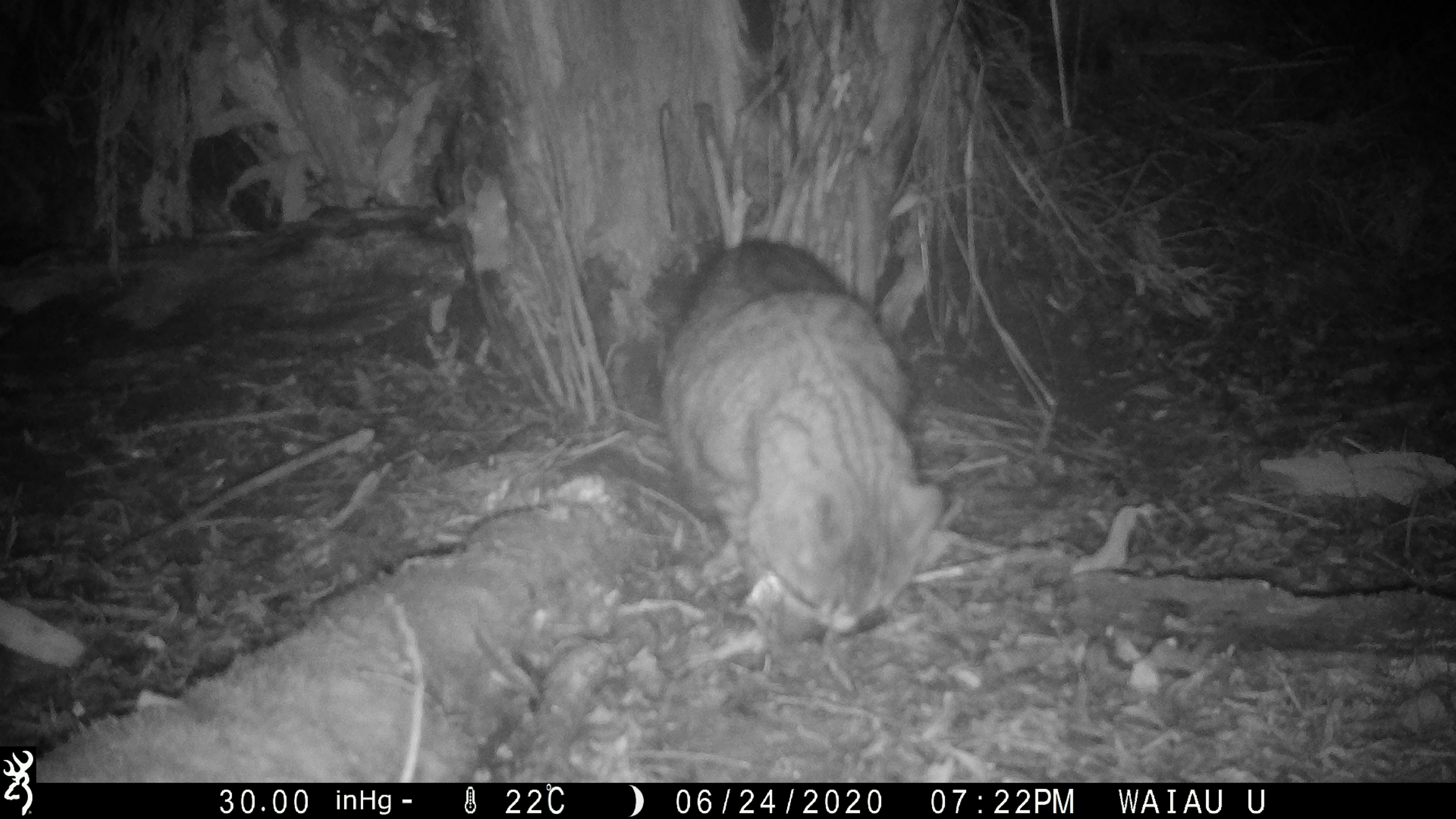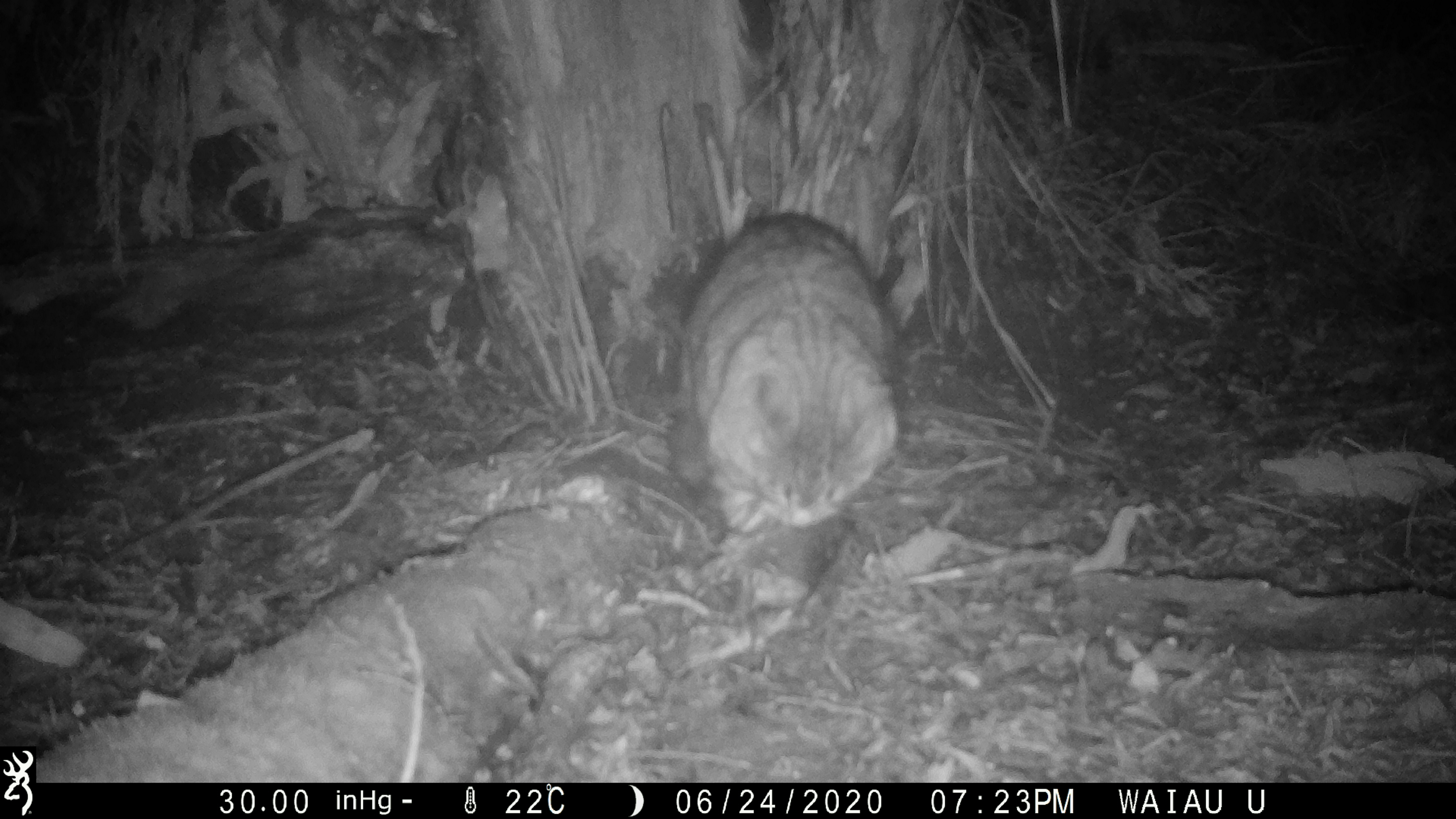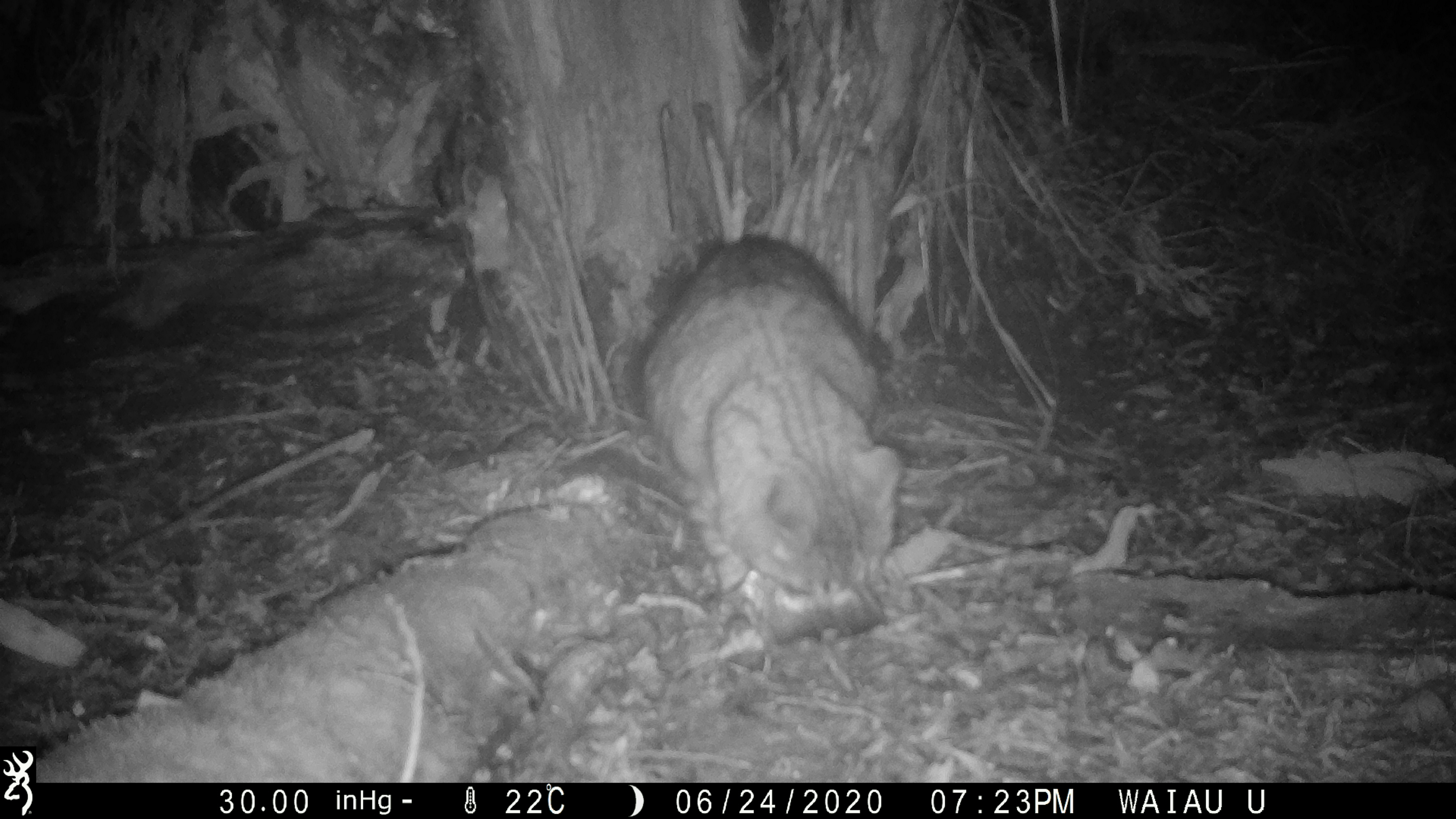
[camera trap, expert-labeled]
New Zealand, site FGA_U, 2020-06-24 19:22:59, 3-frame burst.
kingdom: Animalia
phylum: Chordata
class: Mammalia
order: Carnivora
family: Felidae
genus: Felis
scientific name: Felis catus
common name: domestic cat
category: cat